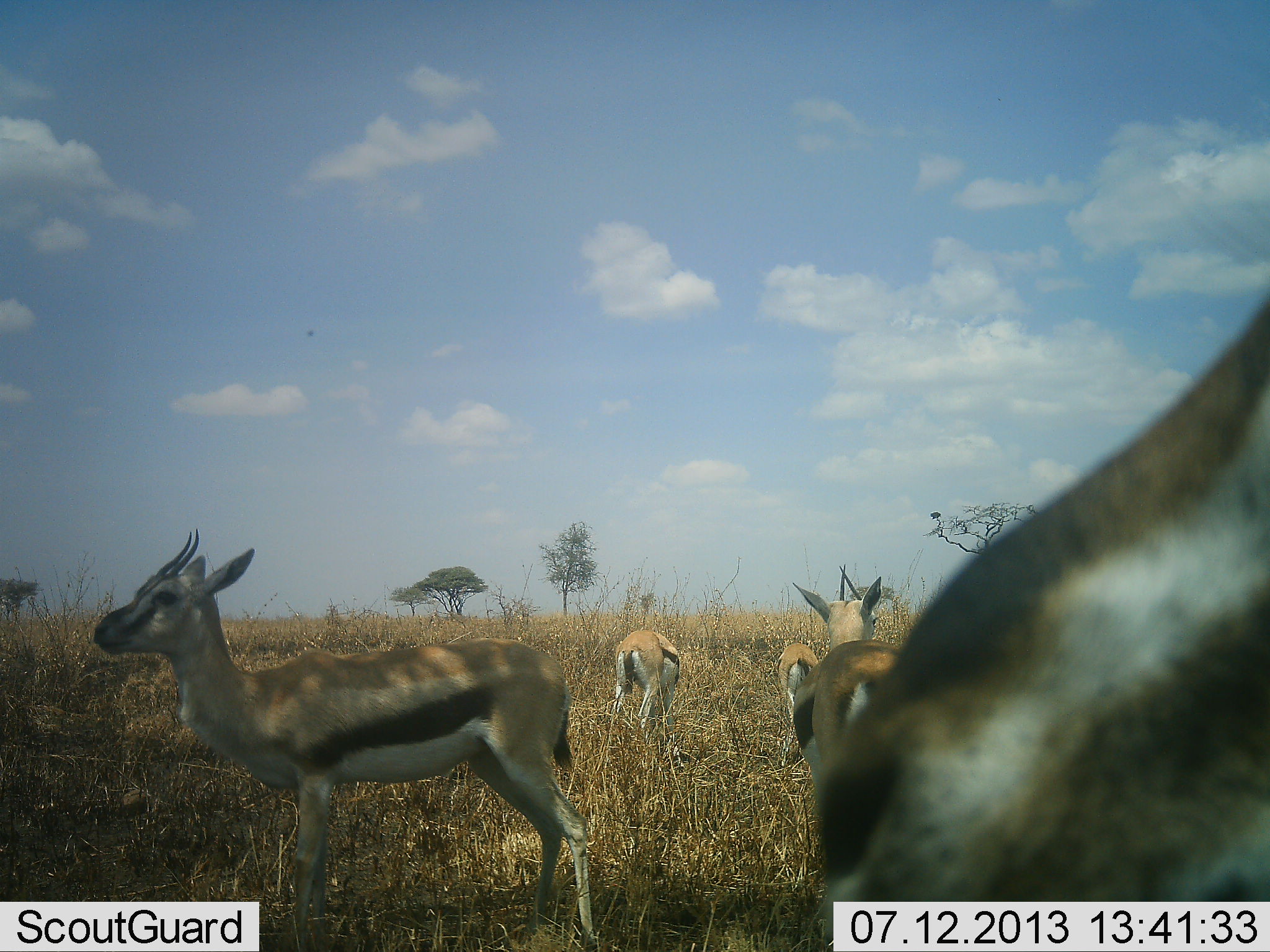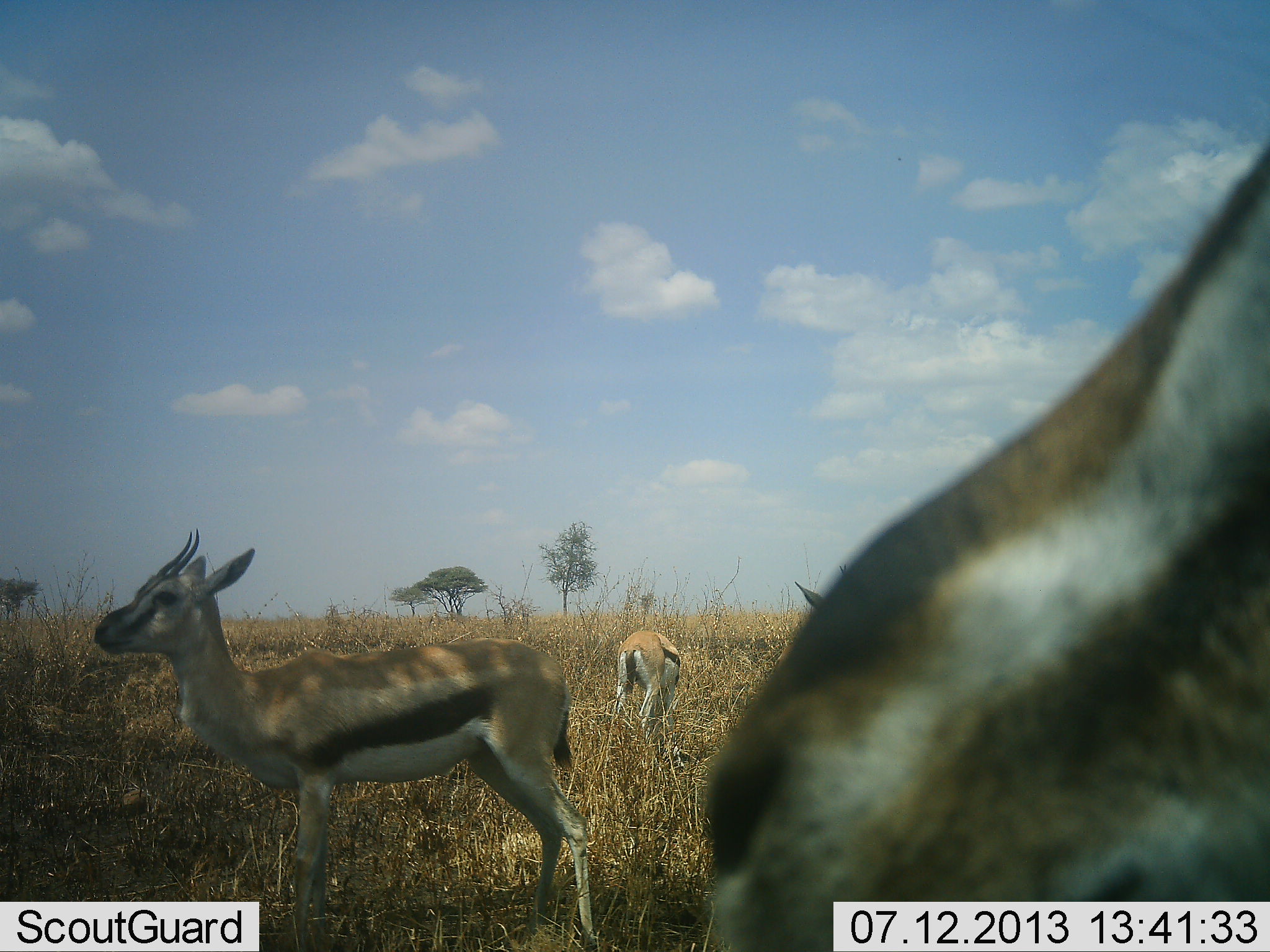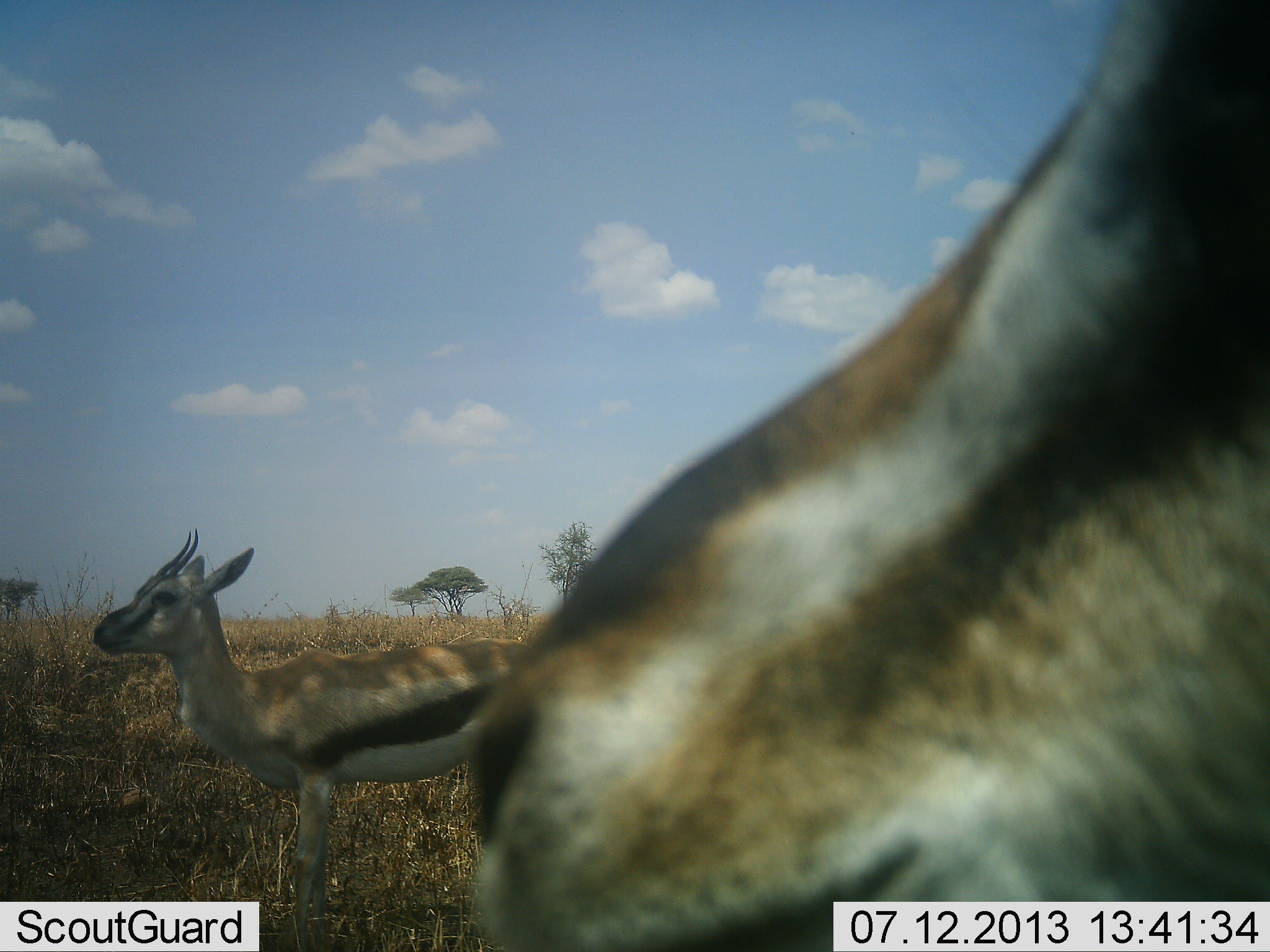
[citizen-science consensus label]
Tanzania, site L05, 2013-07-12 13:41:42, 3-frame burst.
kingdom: Animalia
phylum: Chordata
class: Mammalia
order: Artiodactyla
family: Bovidae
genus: Eudorcas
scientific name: Eudorcas thomsonii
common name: thomson's gazelle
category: gazellethomsons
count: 5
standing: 91%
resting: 4%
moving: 17%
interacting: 0%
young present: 0%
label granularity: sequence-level